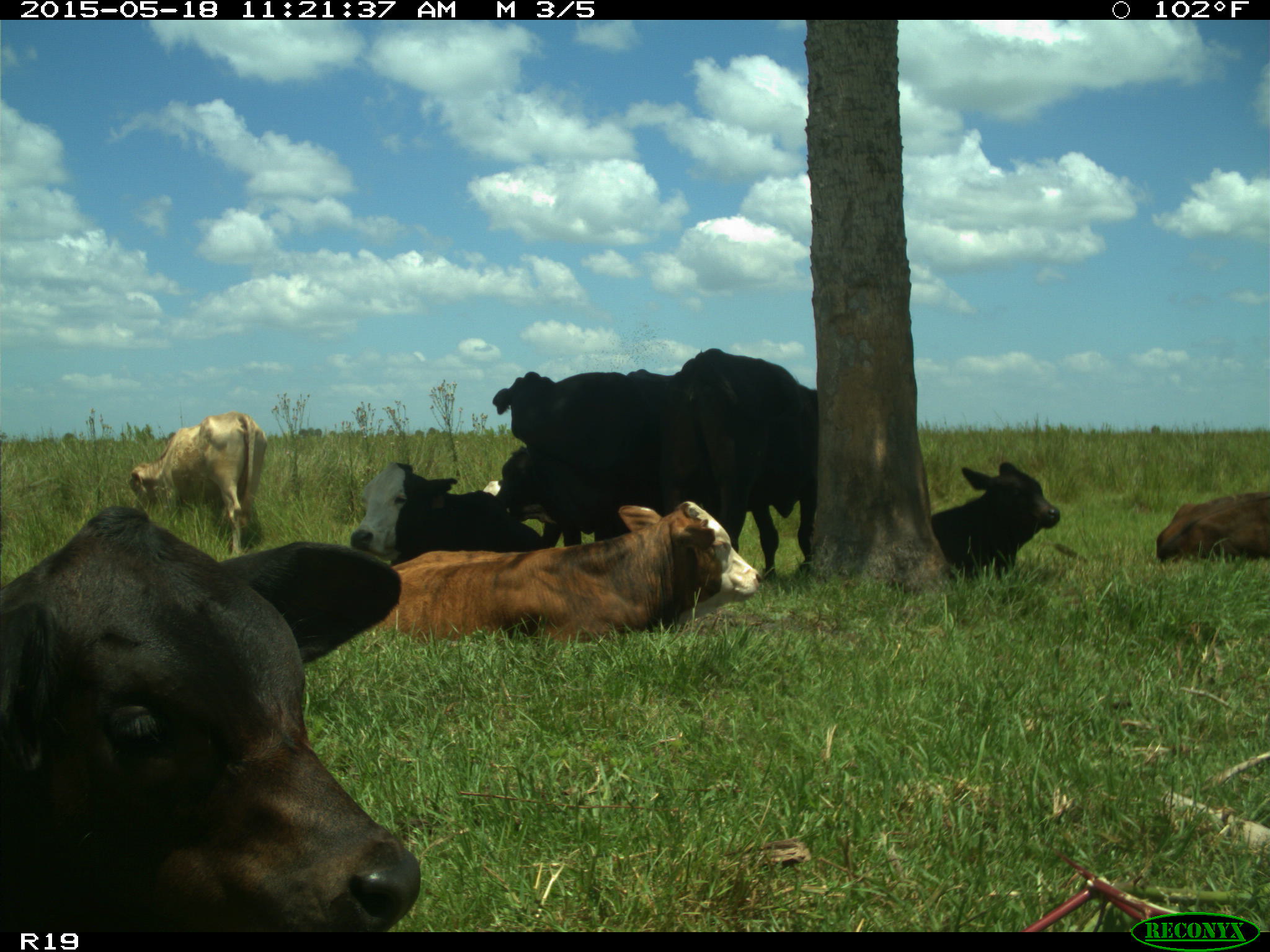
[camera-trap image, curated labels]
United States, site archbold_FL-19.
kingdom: Animalia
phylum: Chordata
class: Mammalia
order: Artiodactyla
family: Bovidae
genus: Bos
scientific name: Bos taurus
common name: domestic cow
Bos taurus (domestic cow).